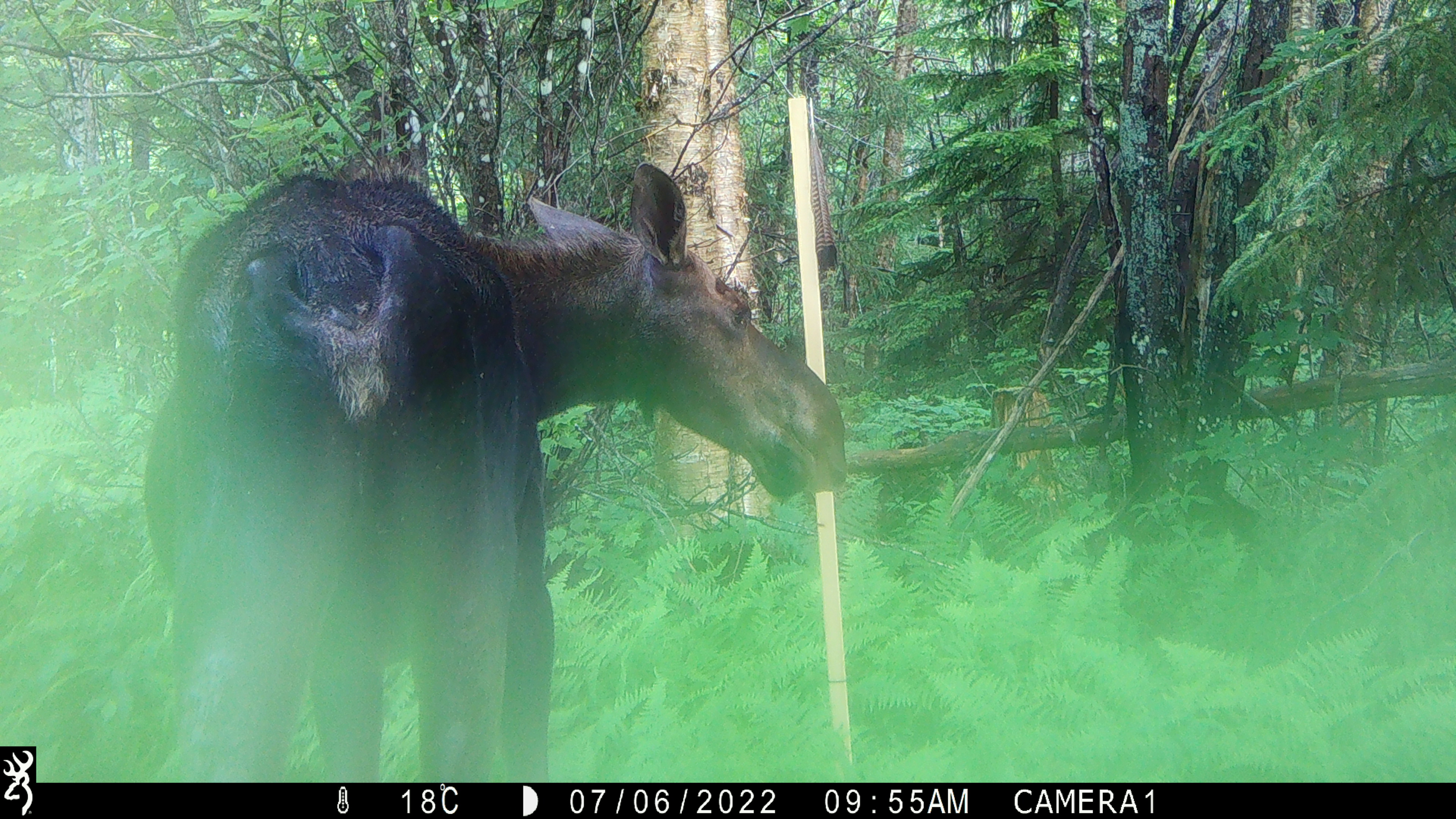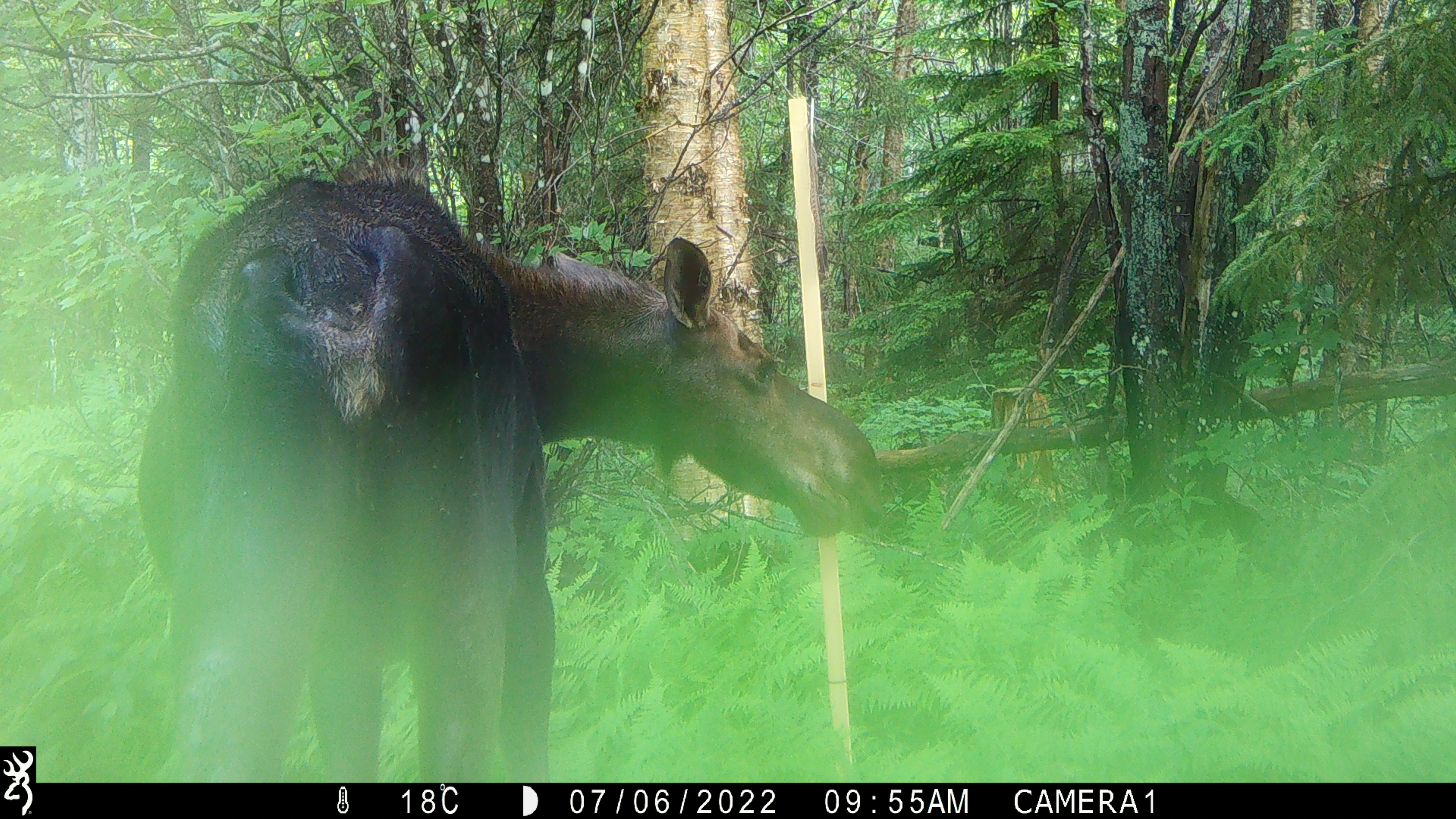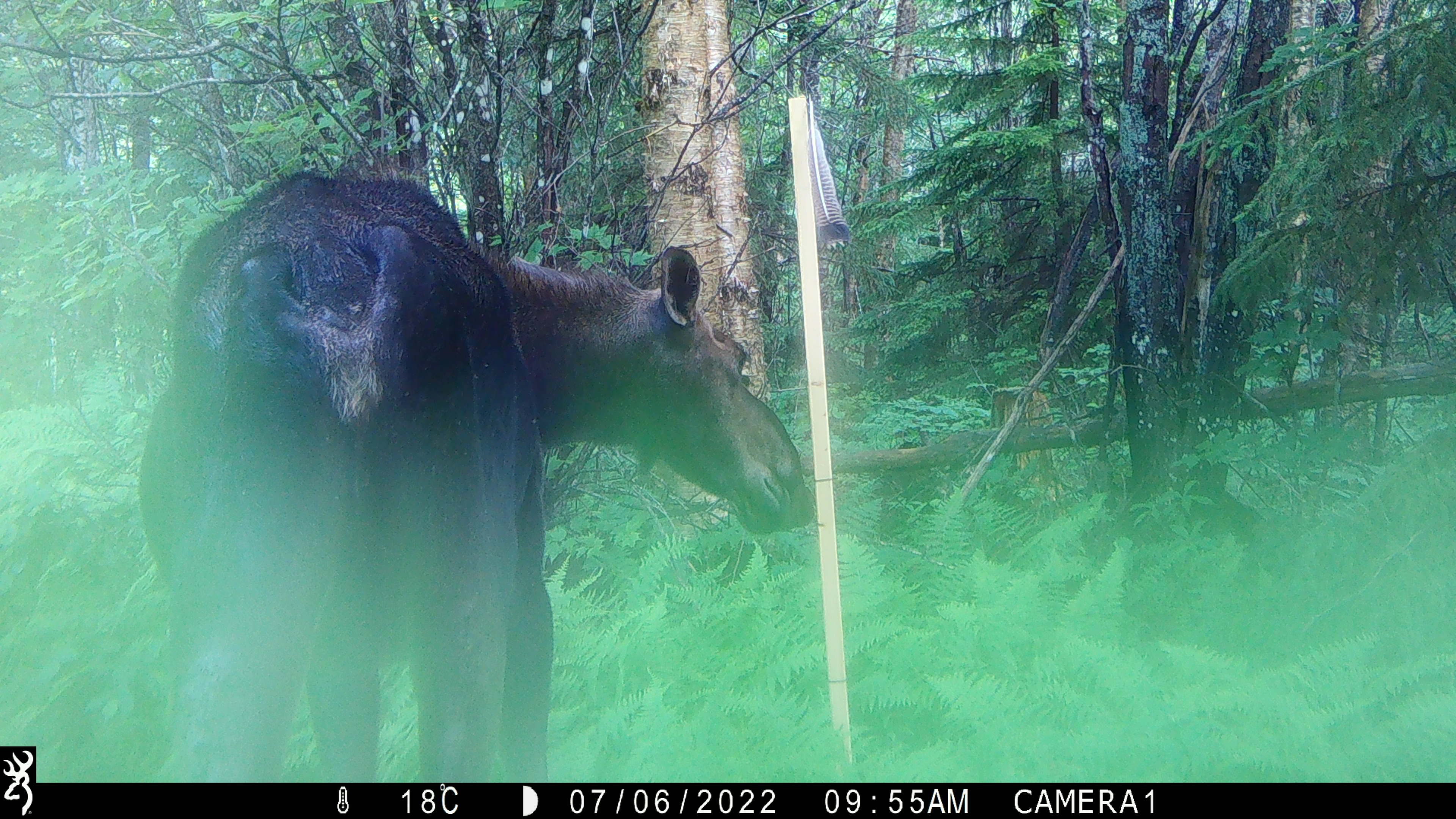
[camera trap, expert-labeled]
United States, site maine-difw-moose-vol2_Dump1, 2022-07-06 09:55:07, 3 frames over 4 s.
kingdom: Animalia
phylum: Chordata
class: Mammalia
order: Artiodactyla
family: Cervidae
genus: Alces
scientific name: Alces alces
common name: moose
Moose (Alces alces).